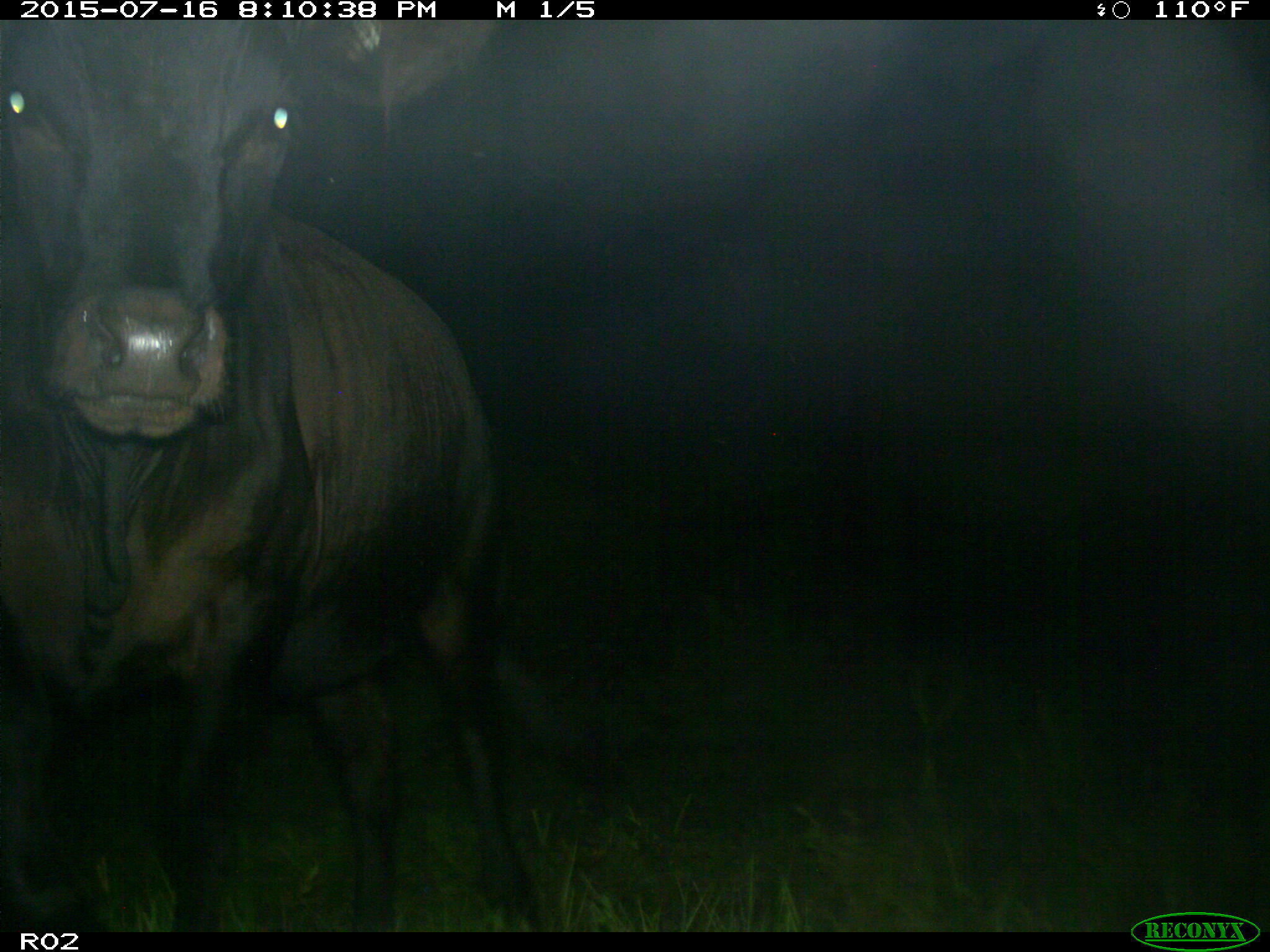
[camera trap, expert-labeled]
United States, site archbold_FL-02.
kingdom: Animalia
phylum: Chordata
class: Mammalia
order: Artiodactyla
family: Bovidae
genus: Bos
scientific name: Bos taurus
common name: domestic cow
Bos taurus (domestic cow).